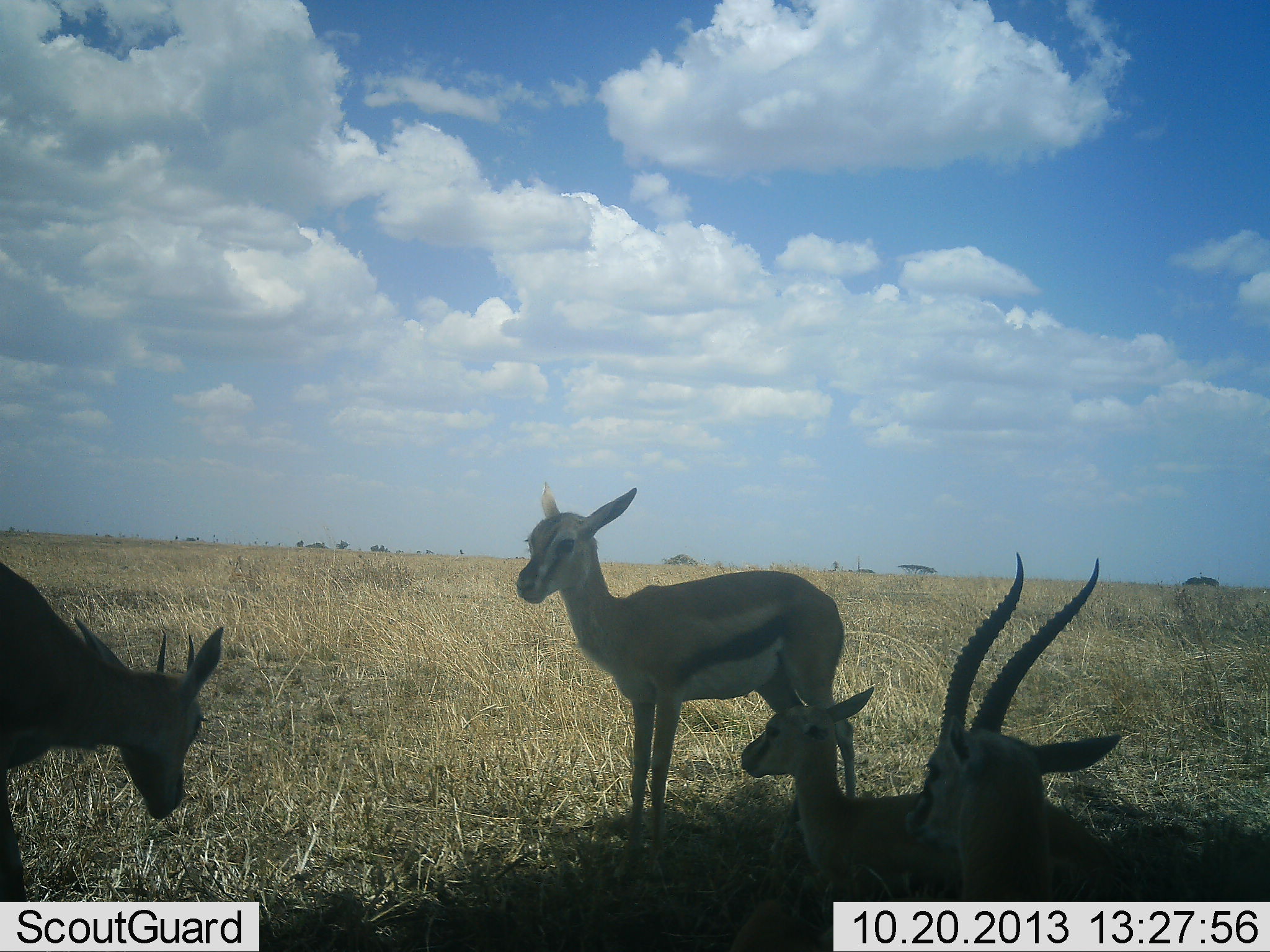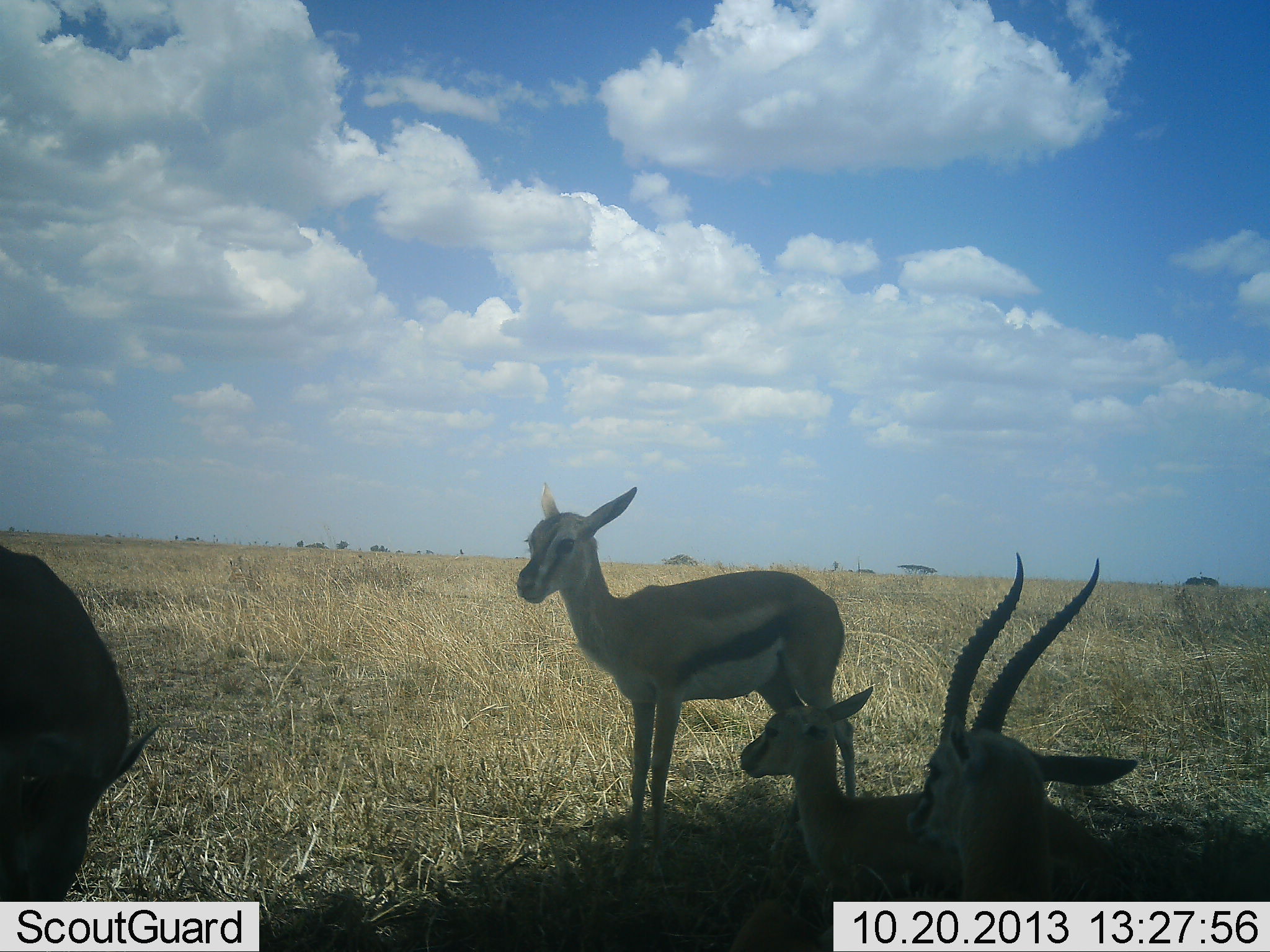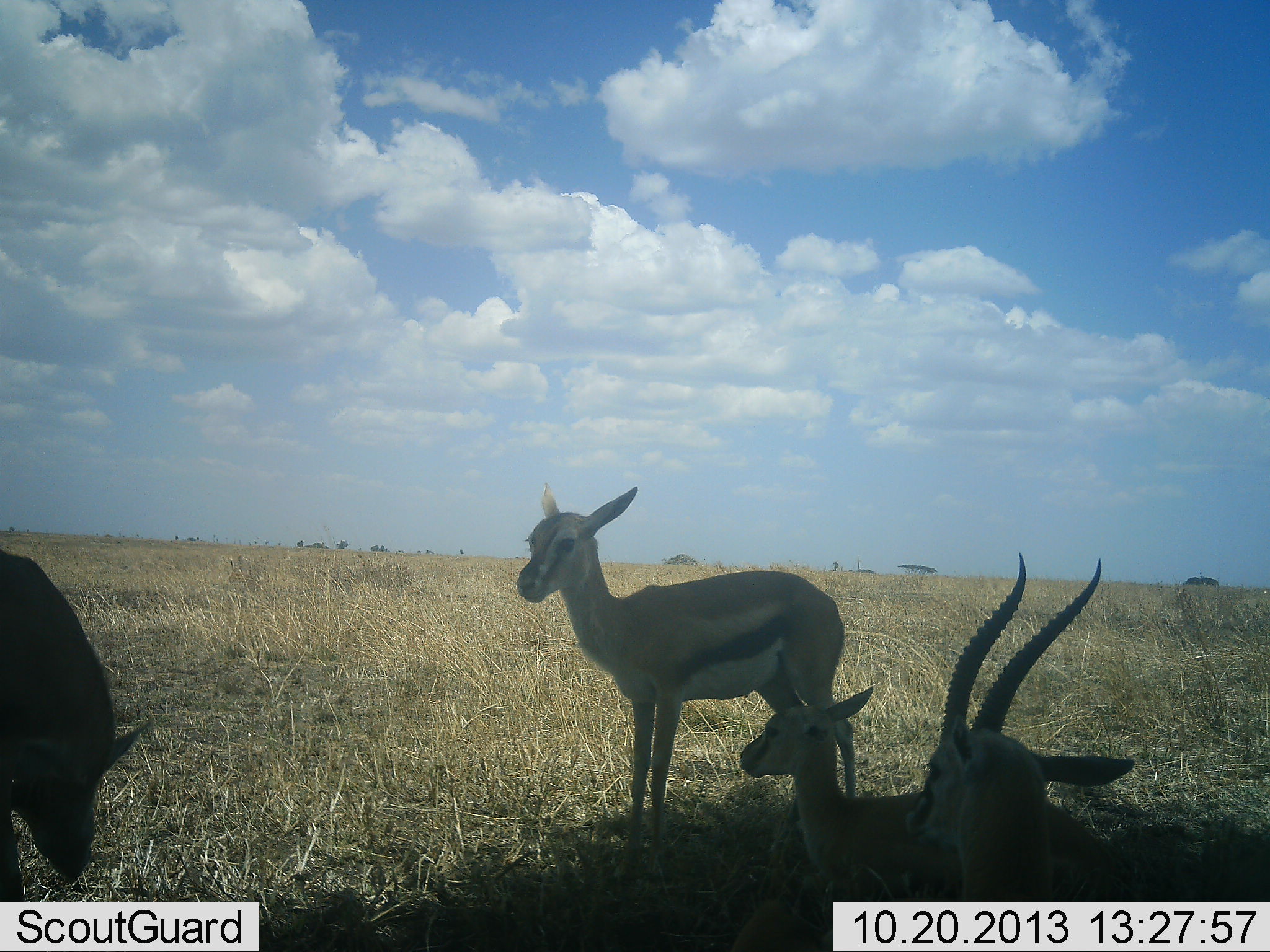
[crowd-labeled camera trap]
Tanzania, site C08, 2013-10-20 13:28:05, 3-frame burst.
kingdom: Animalia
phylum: Chordata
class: Mammalia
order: Artiodactyla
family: Bovidae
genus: Eudorcas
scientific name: Eudorcas thomsonii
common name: thomson's gazelle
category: gazellethomsons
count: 4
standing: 91%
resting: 87%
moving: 4%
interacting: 0%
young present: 52%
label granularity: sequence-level